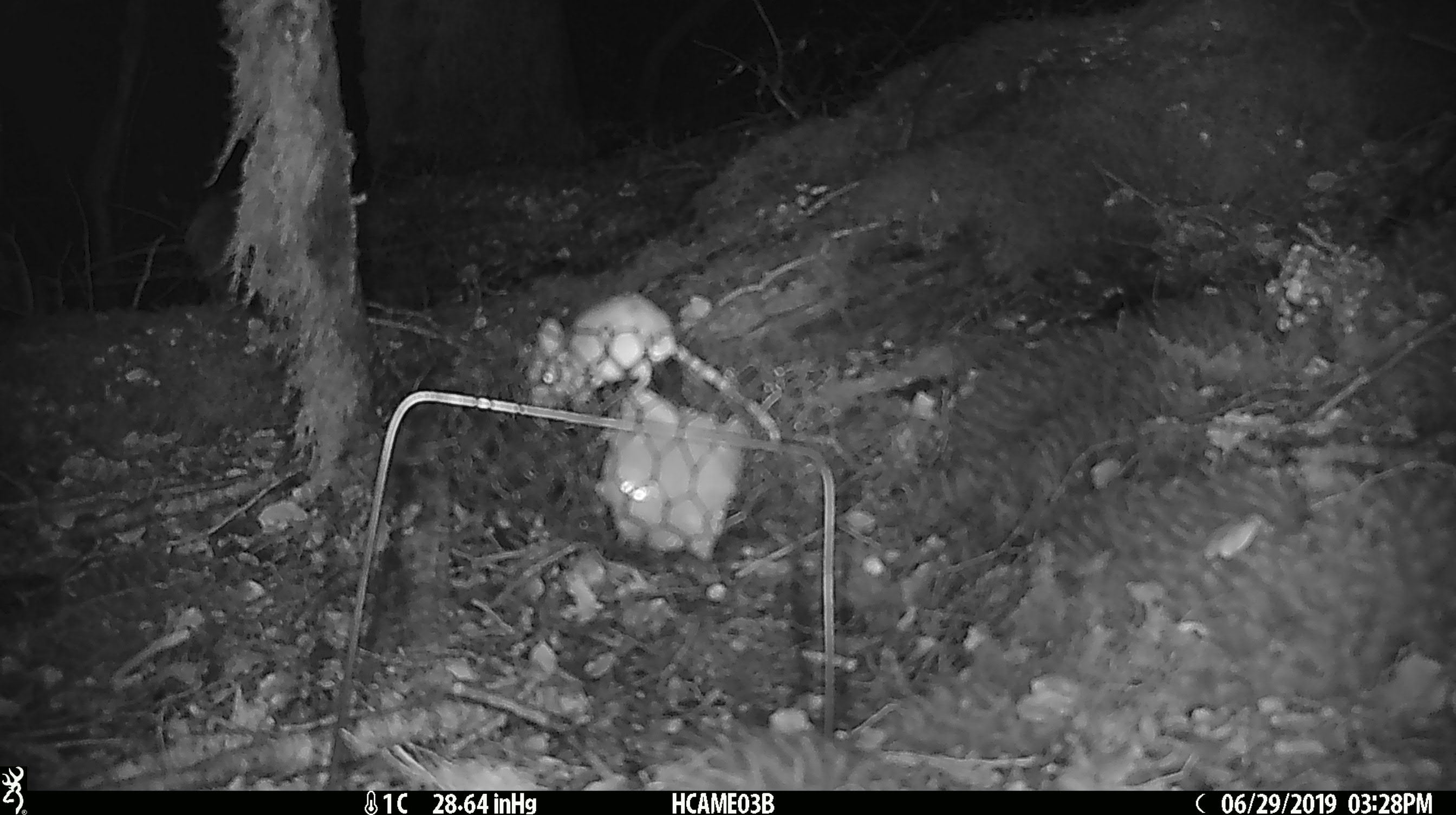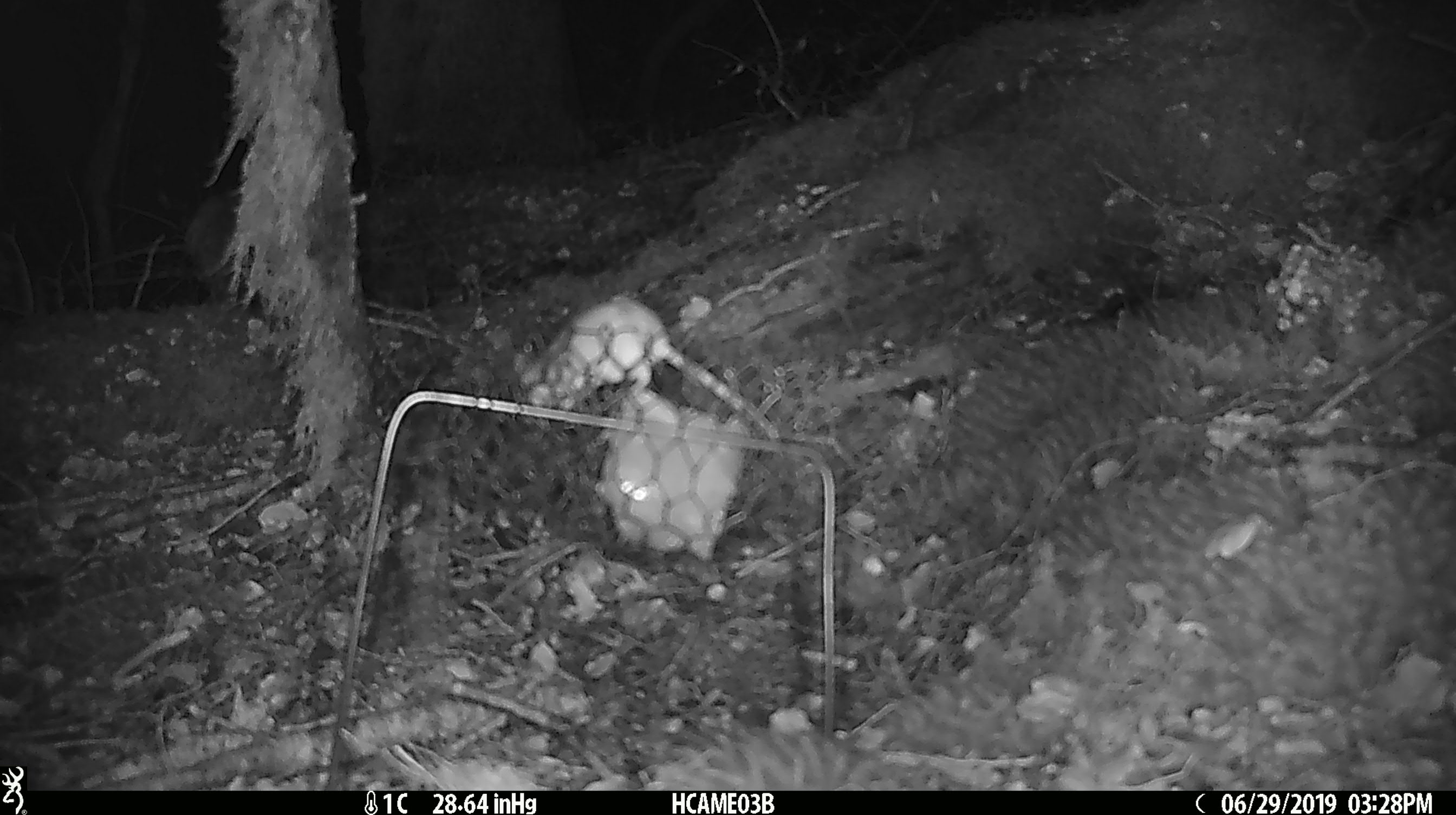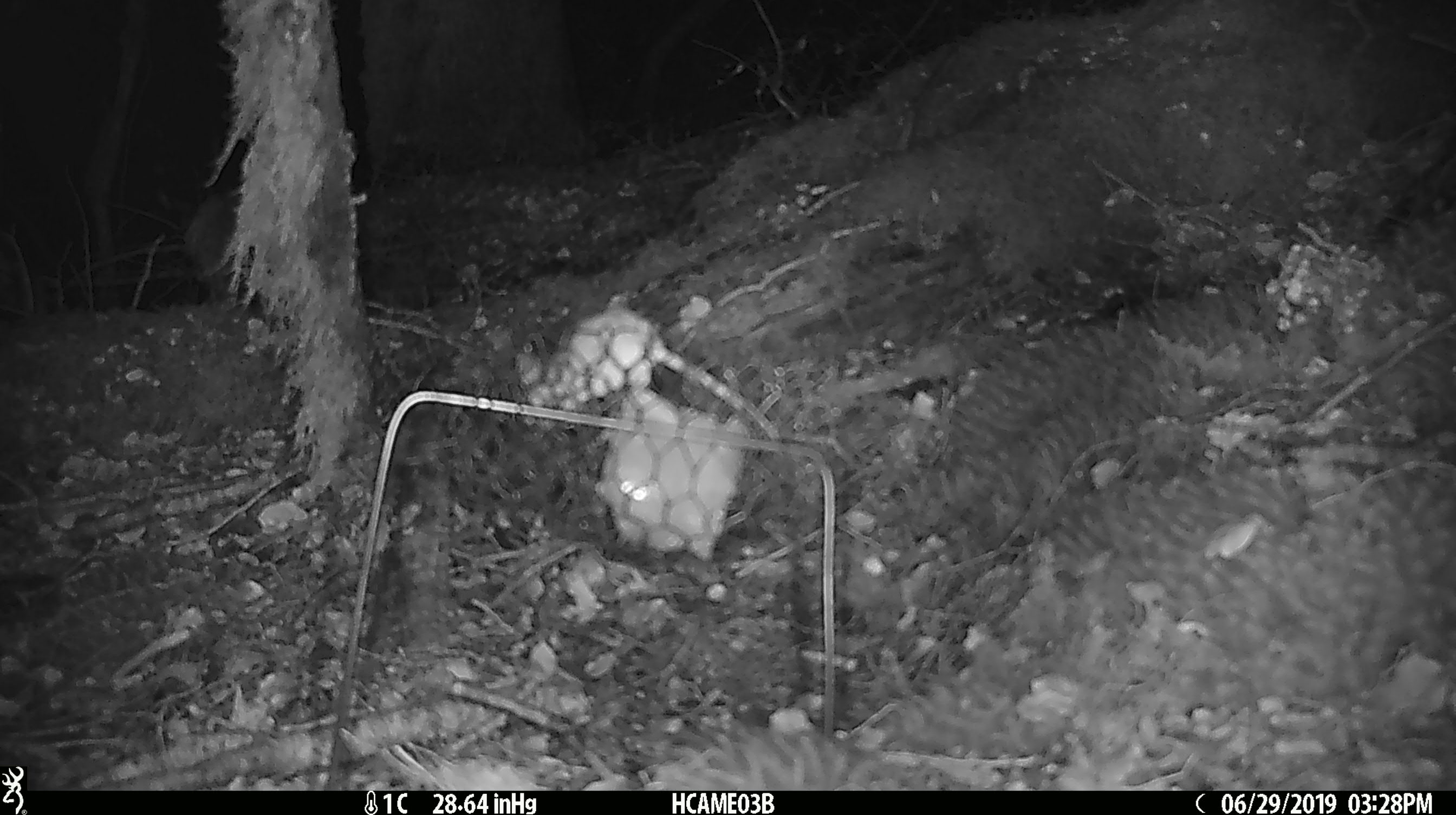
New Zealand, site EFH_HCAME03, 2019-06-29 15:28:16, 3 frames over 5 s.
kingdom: Animalia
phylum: Chordata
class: Mammalia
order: Rodentia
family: Muridae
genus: Mus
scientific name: Mus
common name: mouse